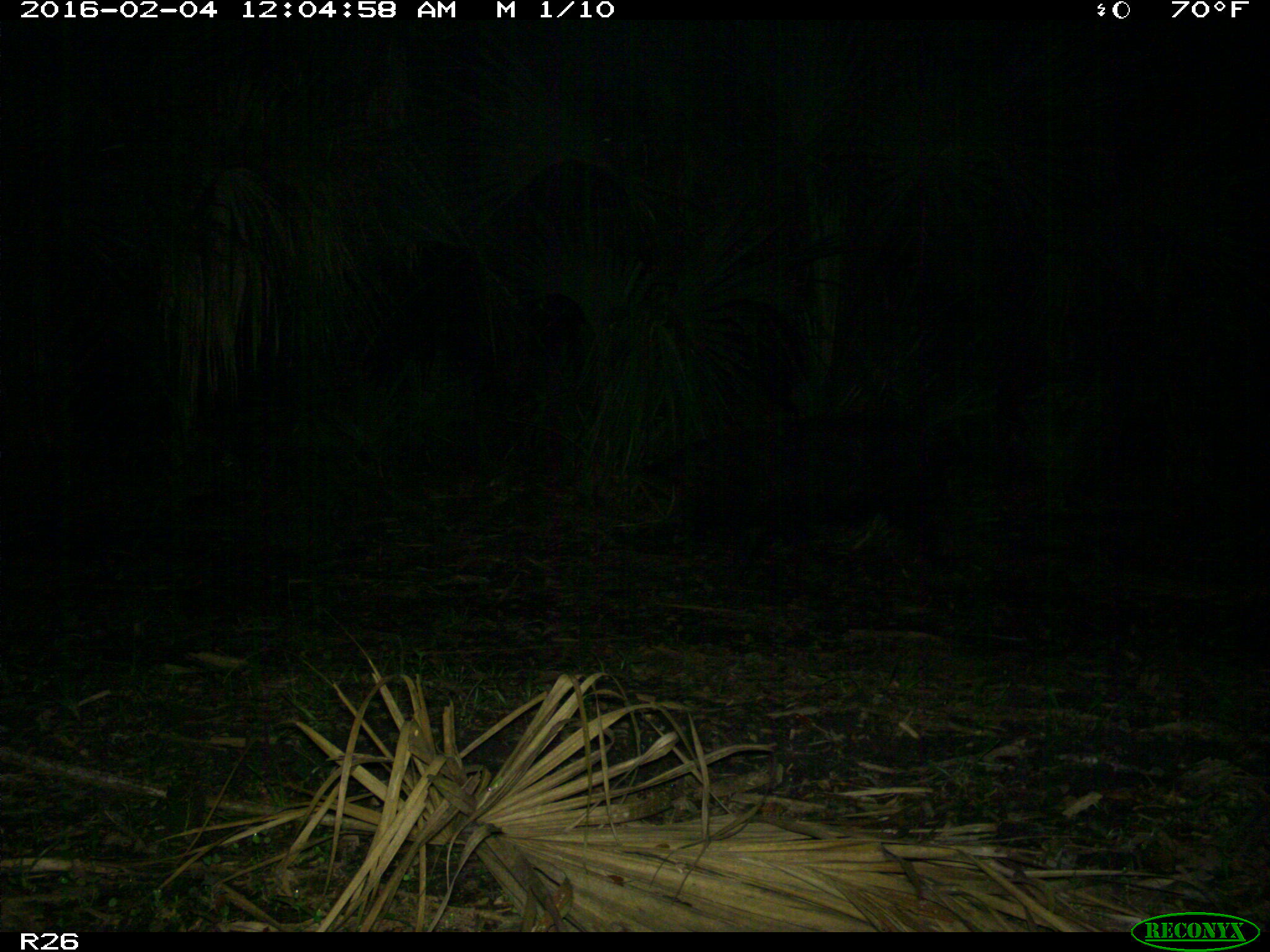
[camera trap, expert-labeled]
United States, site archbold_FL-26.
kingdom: Animalia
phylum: Chordata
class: Mammalia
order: Artiodactyla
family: Suidae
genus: Sus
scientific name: Sus scrofa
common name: wild boar